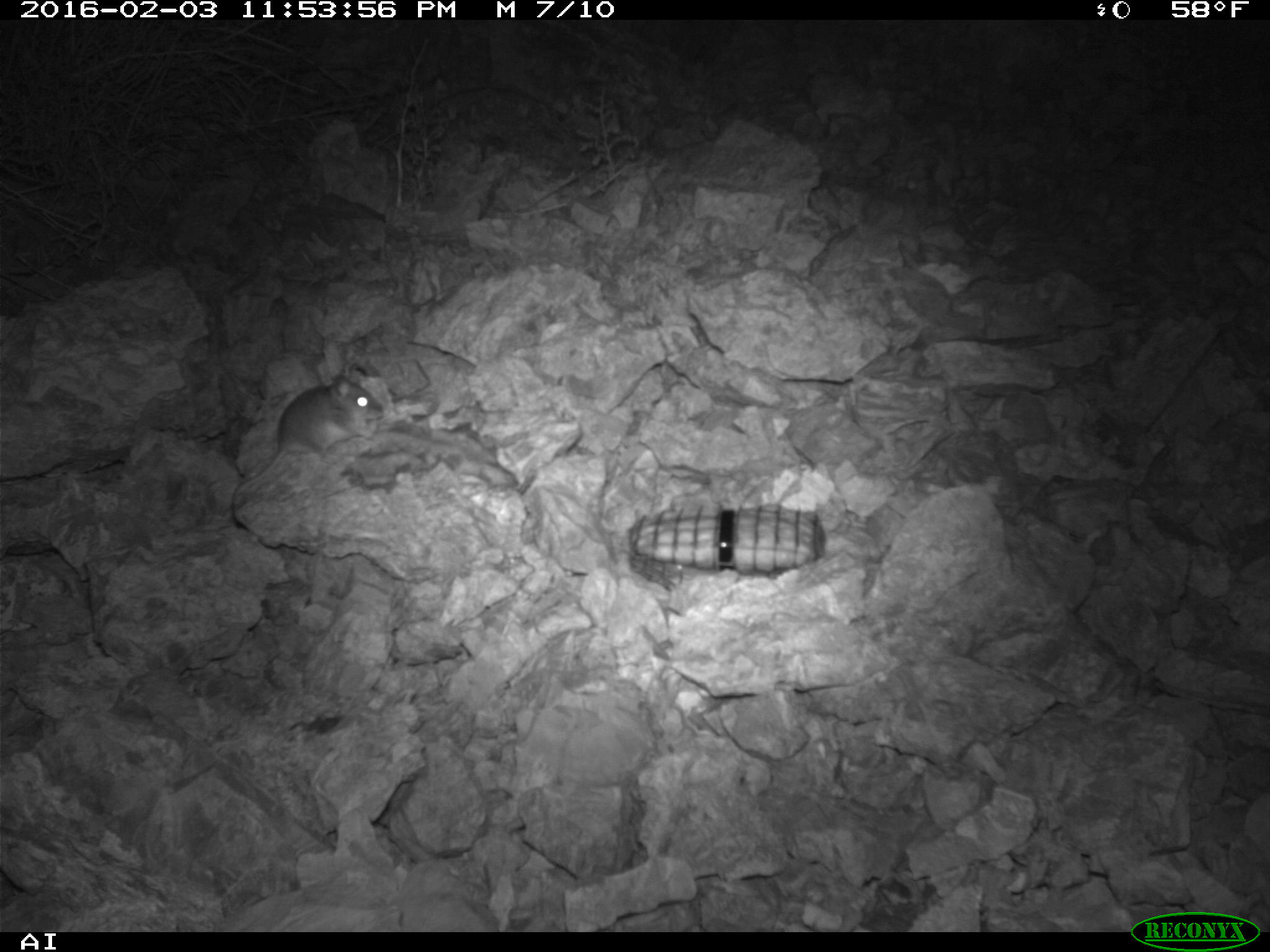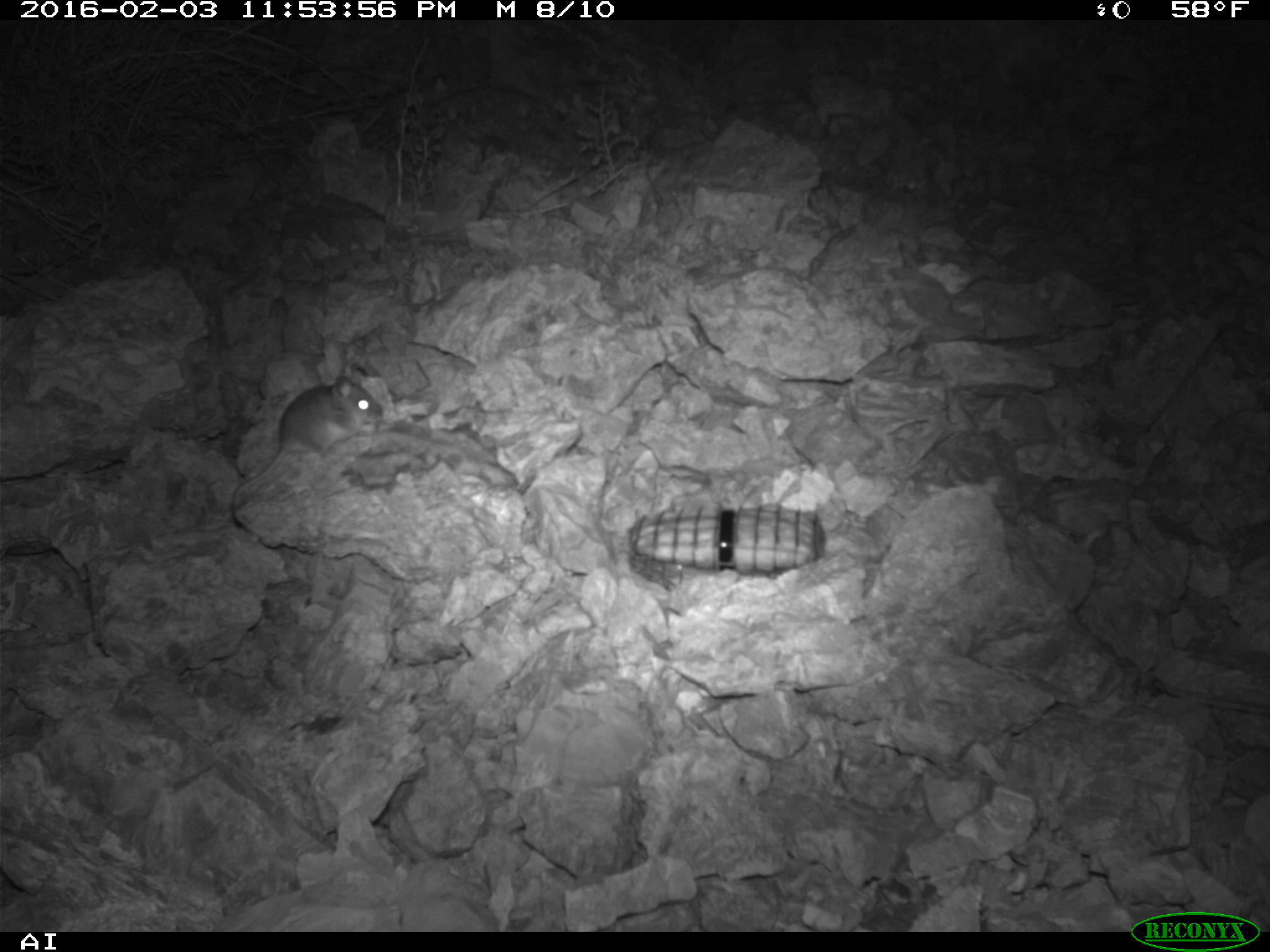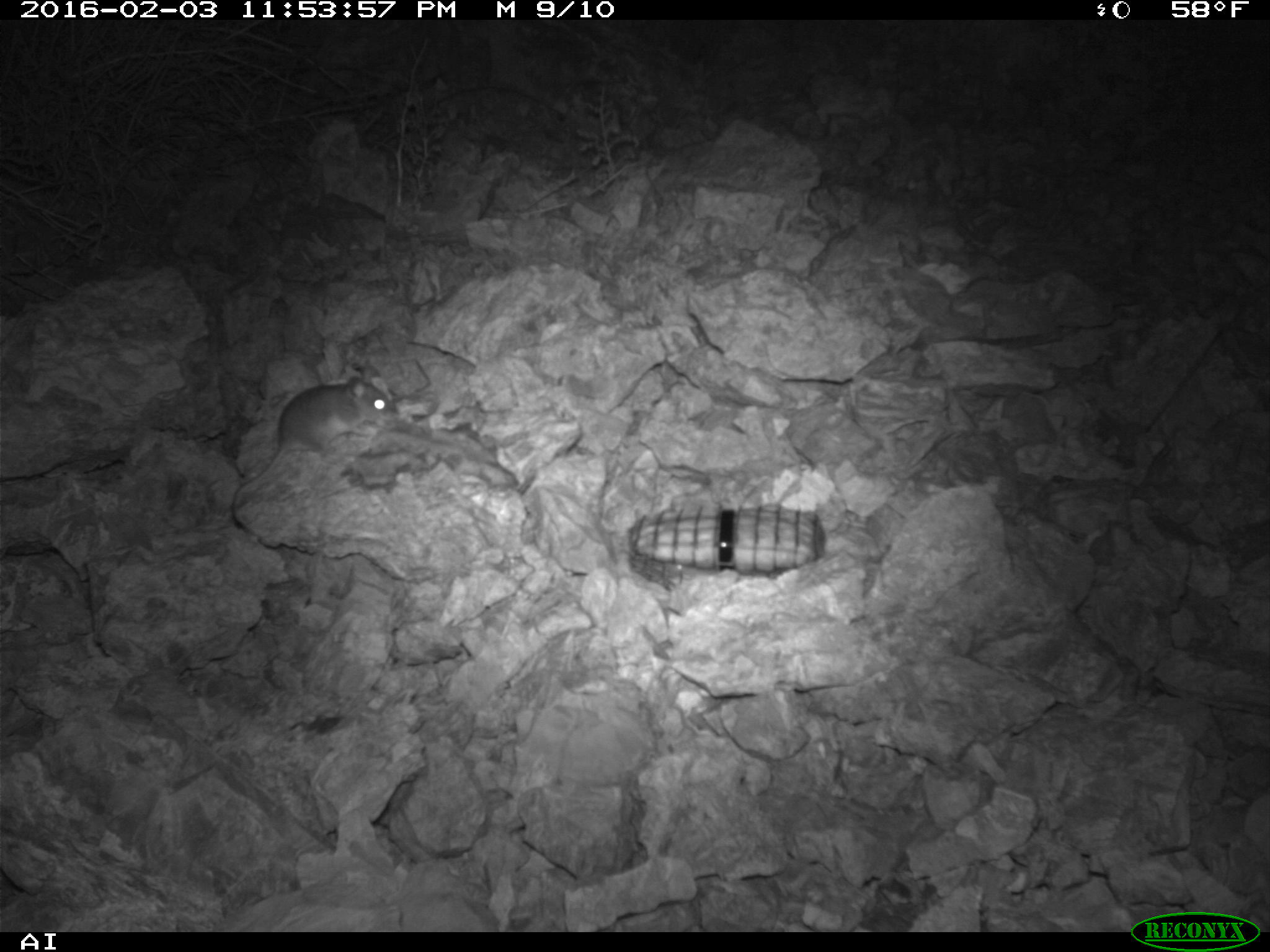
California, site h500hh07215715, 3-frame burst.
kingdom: Animalia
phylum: Chordata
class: Mammalia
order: Rodentia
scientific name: Rodentia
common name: rodent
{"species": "rodent (Rodentia)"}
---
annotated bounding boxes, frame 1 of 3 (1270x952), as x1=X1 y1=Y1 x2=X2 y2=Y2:
rodent: x1=236 y1=375 x2=378 y2=493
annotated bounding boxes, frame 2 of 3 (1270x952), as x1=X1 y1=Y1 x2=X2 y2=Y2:
rodent: x1=230 y1=361 x2=383 y2=506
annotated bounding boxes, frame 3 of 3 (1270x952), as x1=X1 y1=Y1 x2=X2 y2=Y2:
rodent: x1=231 y1=358 x2=398 y2=508